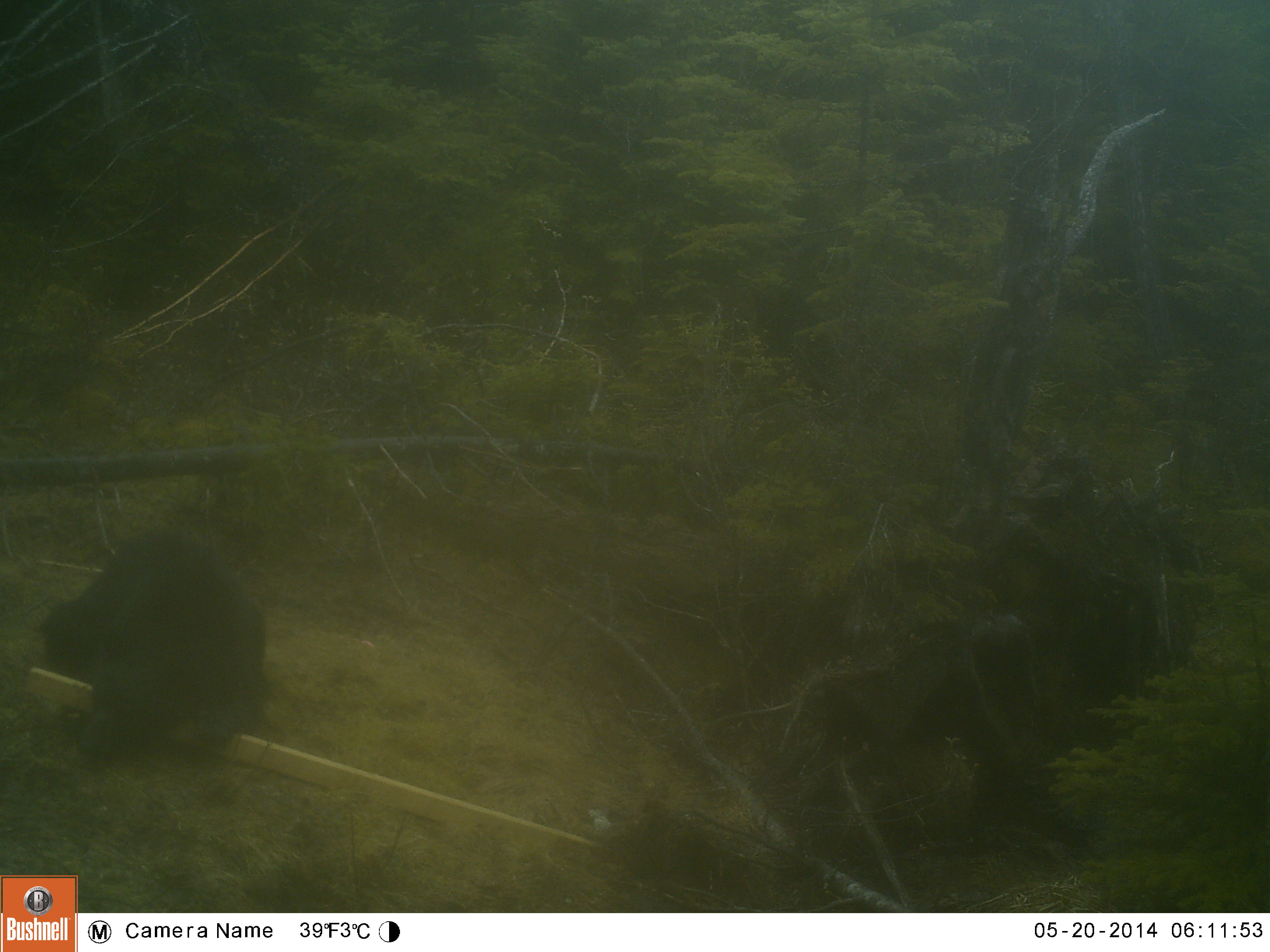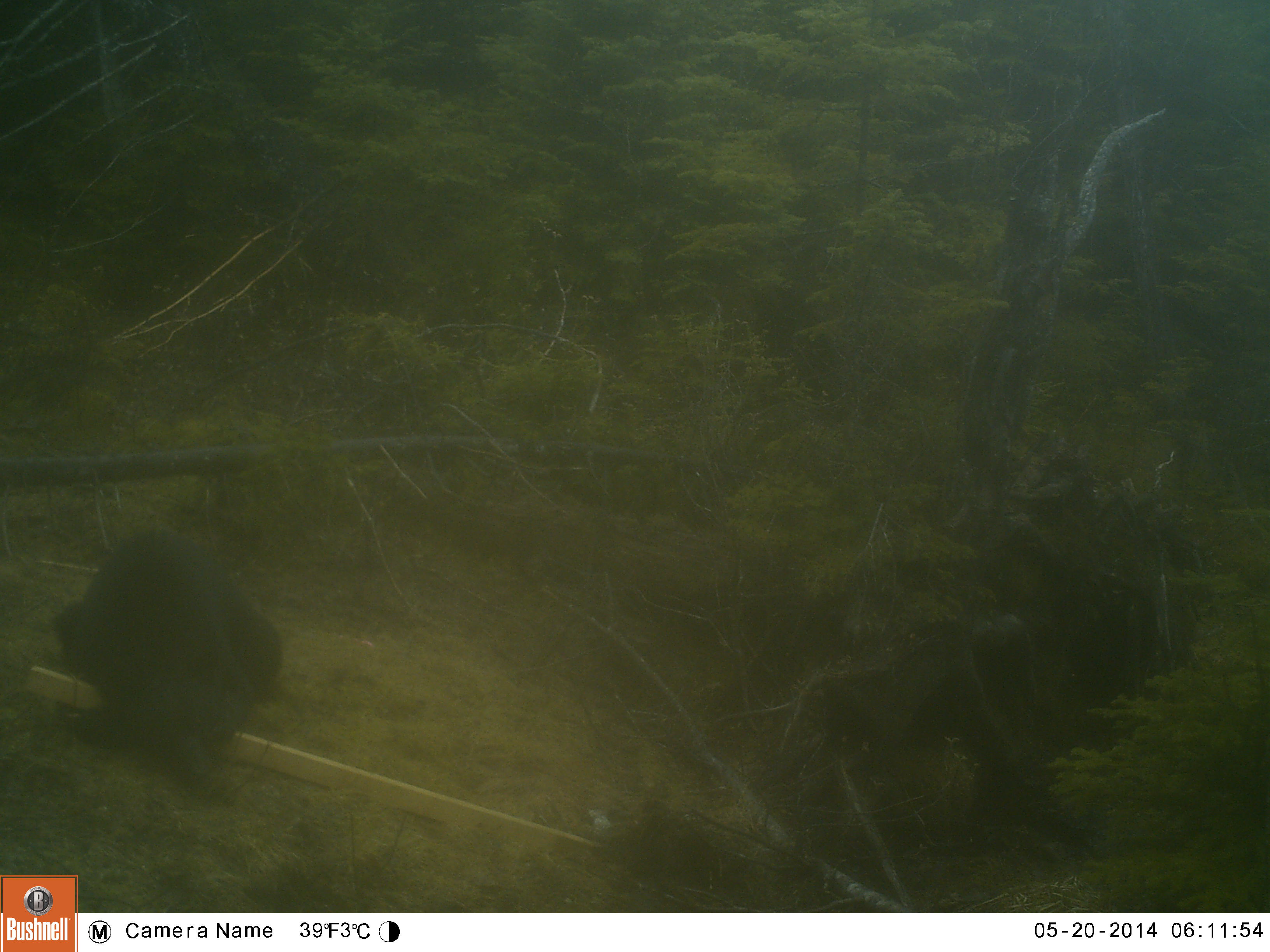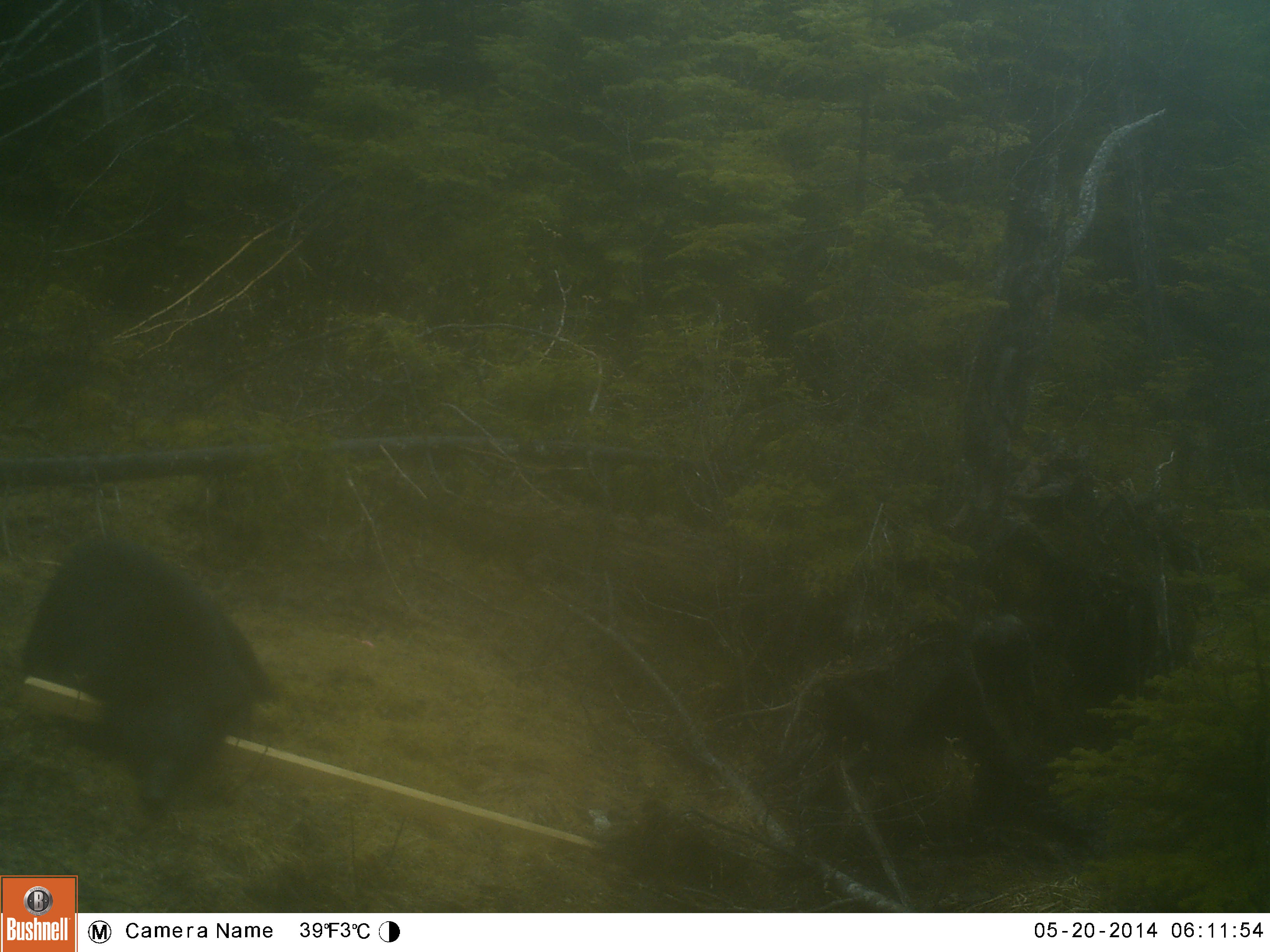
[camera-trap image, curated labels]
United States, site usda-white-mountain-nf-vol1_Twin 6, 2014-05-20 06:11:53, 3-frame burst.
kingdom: Animalia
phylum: Chordata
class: Mammalia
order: Carnivora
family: Ursidae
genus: Ursus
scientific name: Ursus americanus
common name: black bear